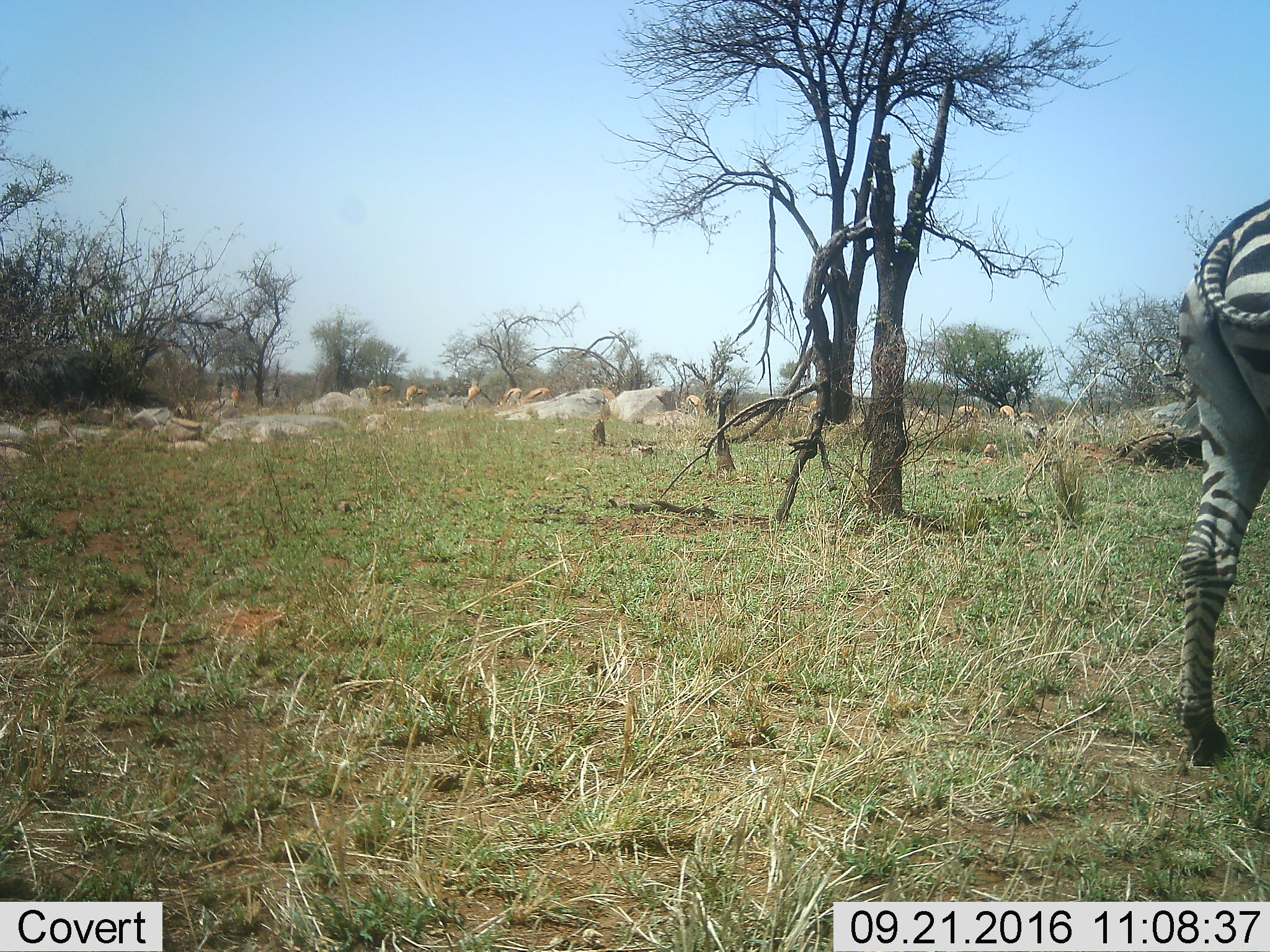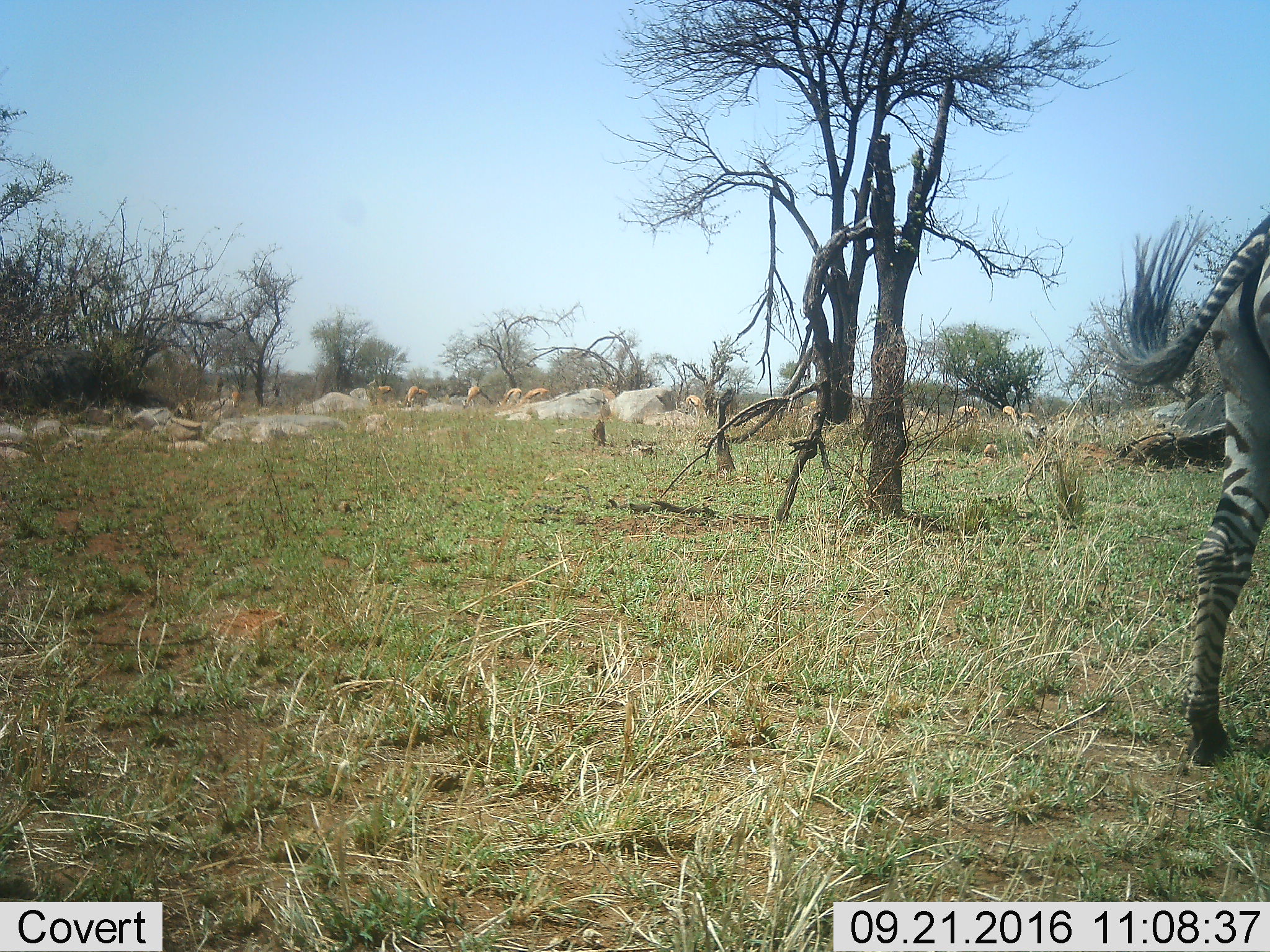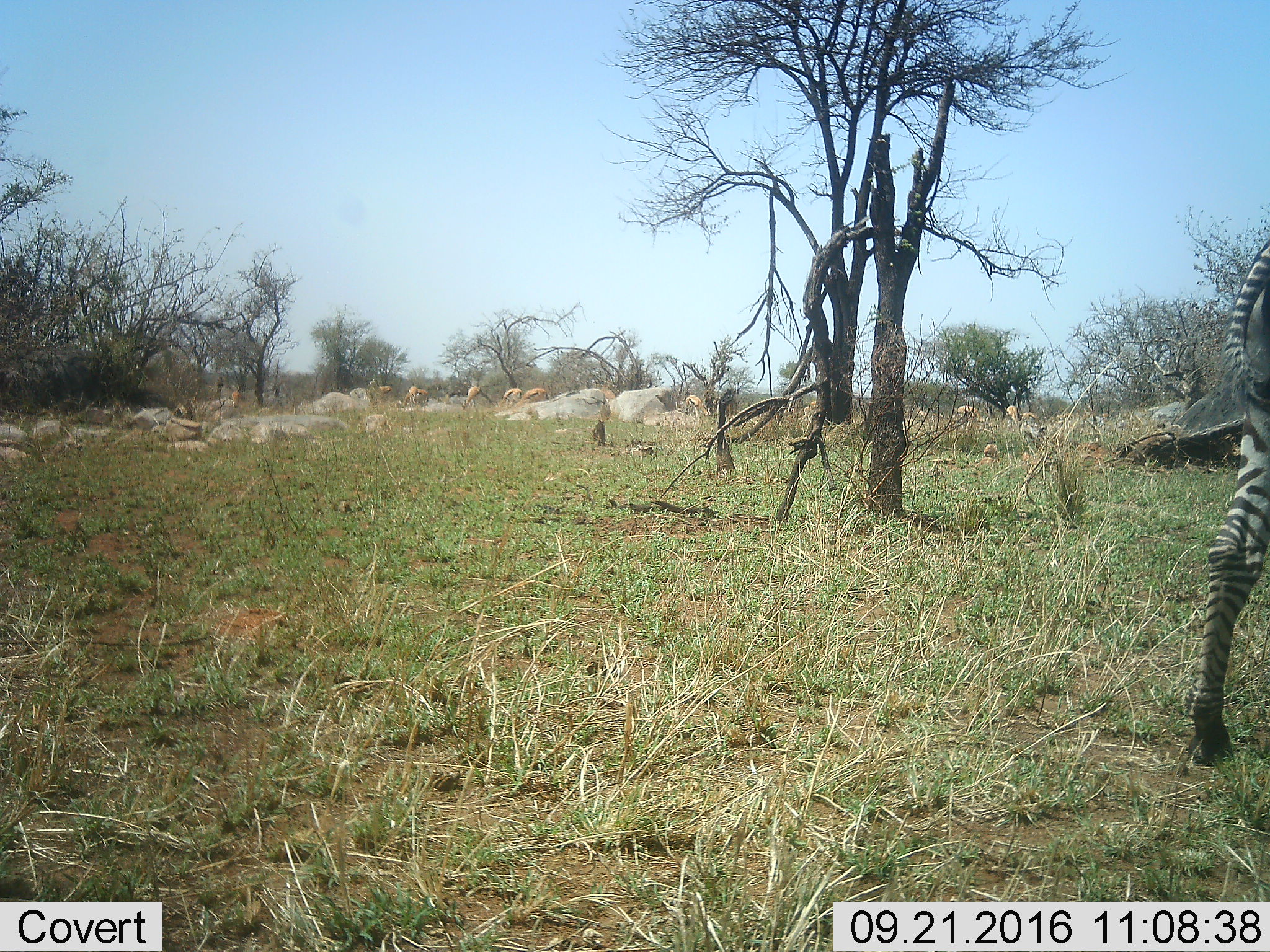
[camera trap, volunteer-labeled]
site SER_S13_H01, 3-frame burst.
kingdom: Animalia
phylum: Chordata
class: Mammalia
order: Artiodactyla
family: Bovidae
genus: Eudorcas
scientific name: Eudorcas thomsonii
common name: thomson's gazelle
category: gazellethomsons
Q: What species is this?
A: Gazellethomsons (thomson's gazelle) (Eudorcas thomsonii).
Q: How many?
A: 11-50.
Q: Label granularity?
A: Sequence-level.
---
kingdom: Animalia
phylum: Chordata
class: Mammalia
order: Perissodactyla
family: Equidae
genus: Equus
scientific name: Equus quagga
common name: plains zebra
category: zebraplains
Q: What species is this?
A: Zebraplains (plains zebra) (Equus quagga).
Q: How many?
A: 1.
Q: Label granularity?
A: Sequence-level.